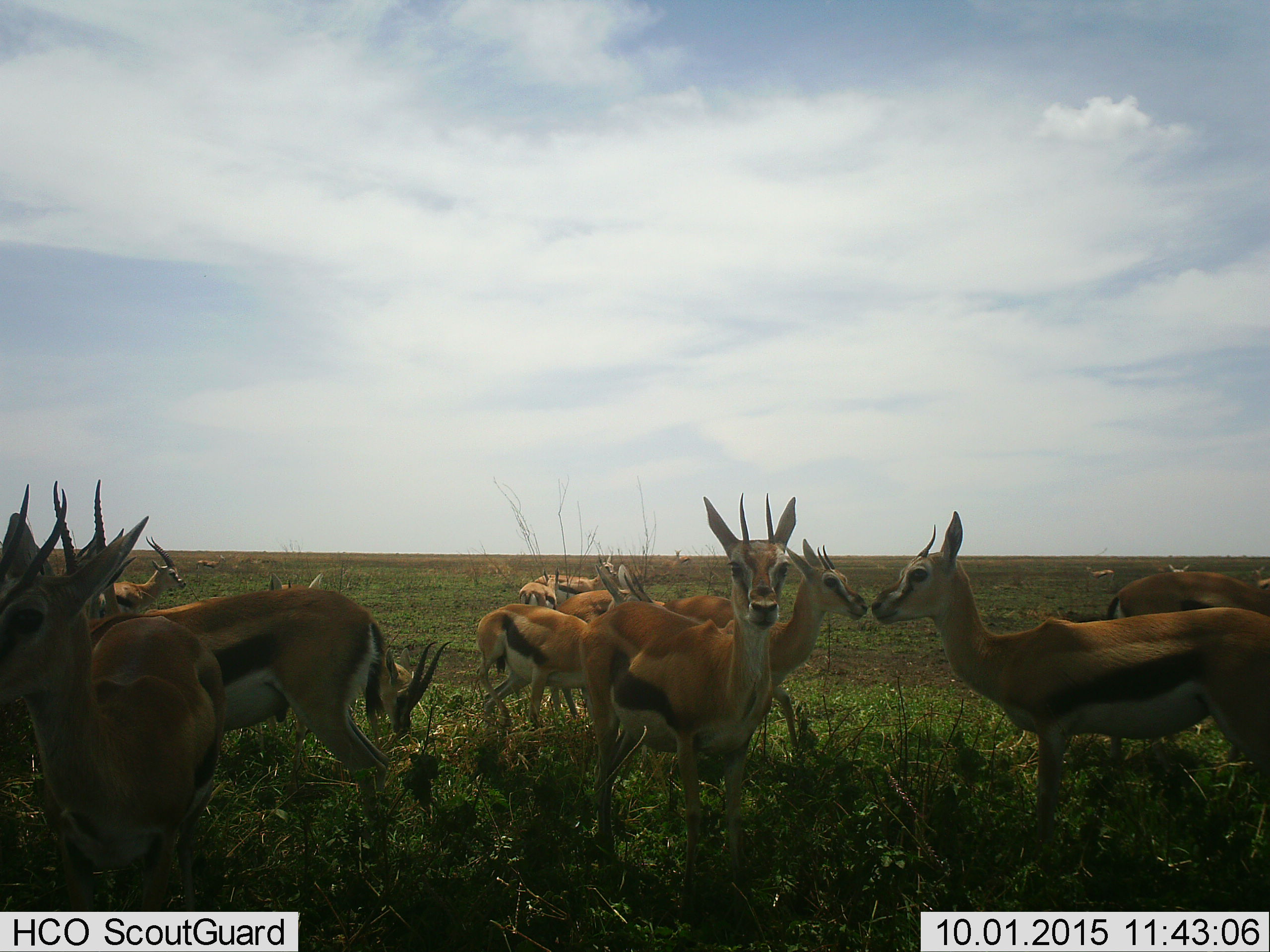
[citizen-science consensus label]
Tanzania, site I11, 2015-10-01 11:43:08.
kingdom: Animalia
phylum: Chordata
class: Mammalia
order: Artiodactyla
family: Bovidae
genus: Eudorcas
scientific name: Eudorcas thomsonii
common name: thomson's gazelle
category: gazellethomsons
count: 11-50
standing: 80%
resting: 0%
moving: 10%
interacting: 30%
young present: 10%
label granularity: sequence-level